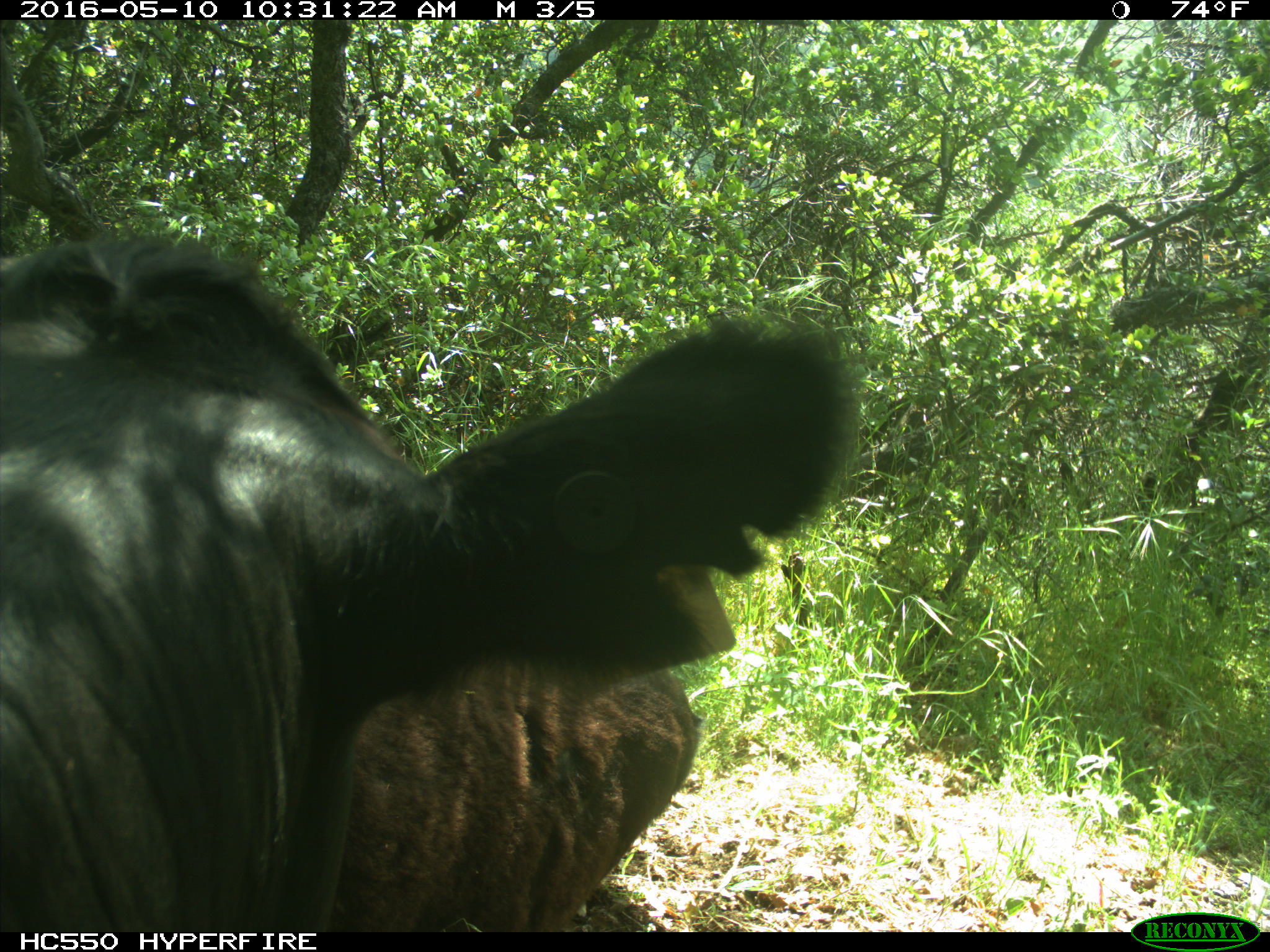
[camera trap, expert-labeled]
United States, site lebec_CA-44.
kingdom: Animalia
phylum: Chordata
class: Mammalia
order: Artiodactyla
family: Bovidae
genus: Bos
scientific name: Bos taurus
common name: domestic cow